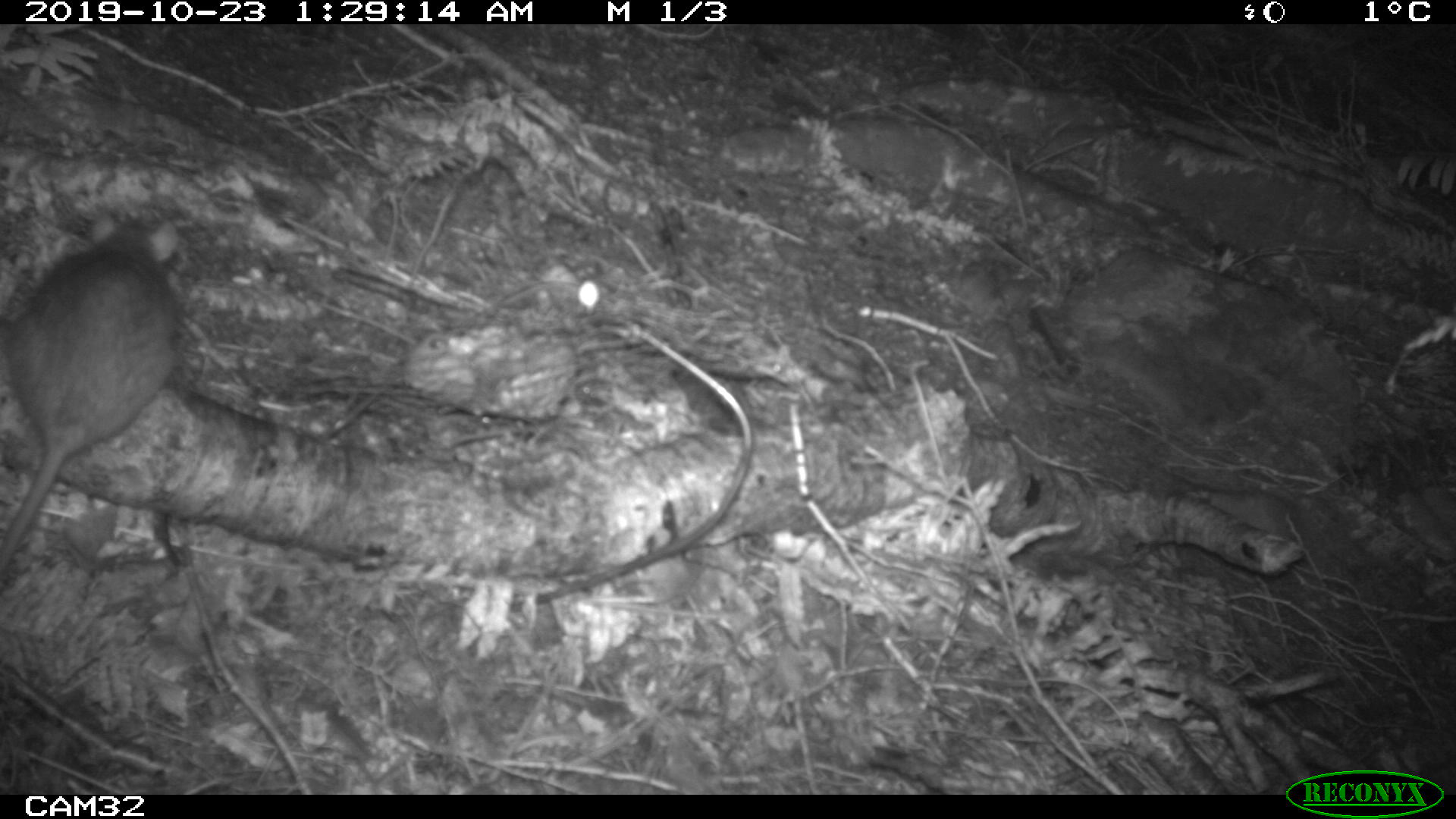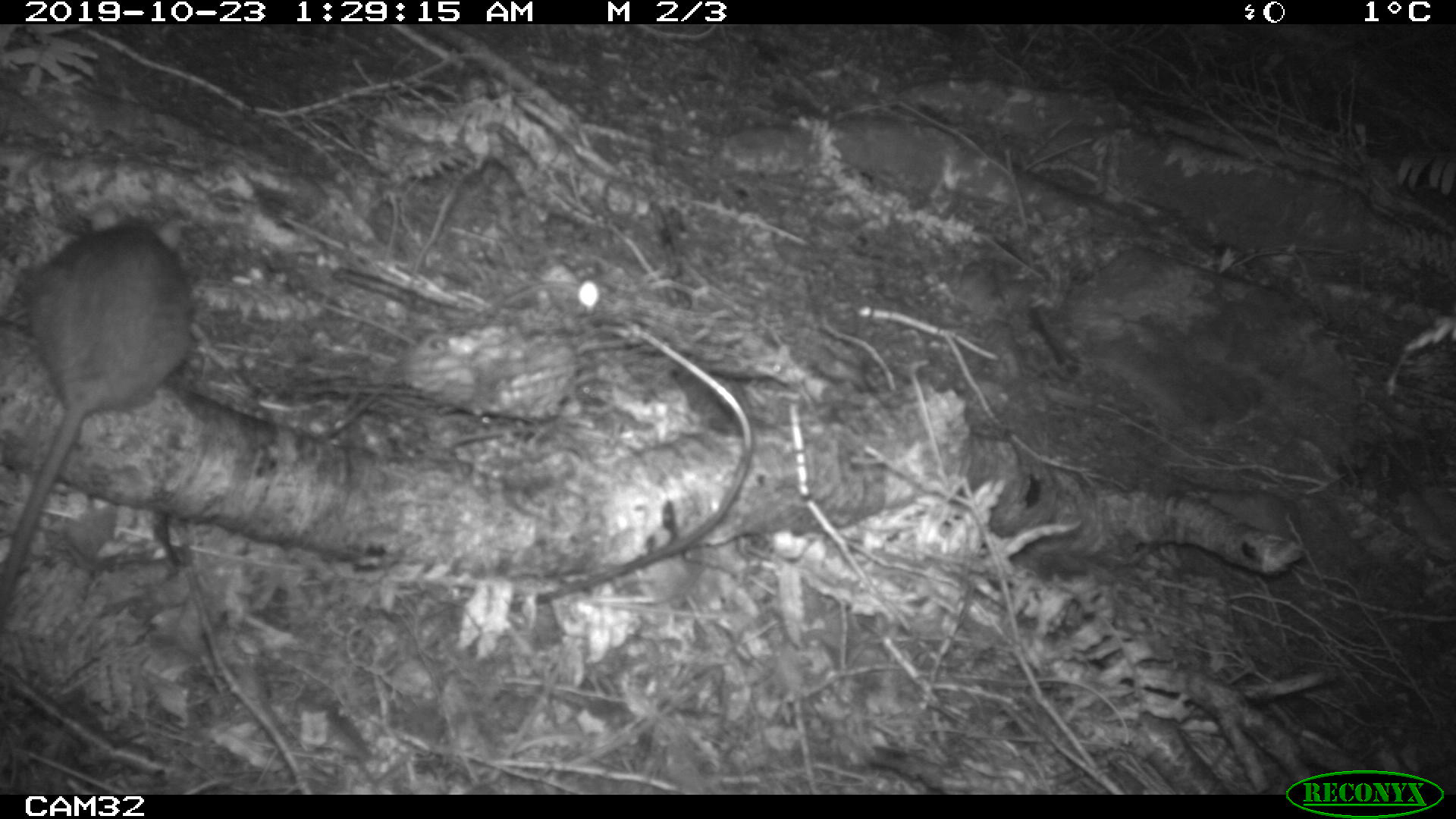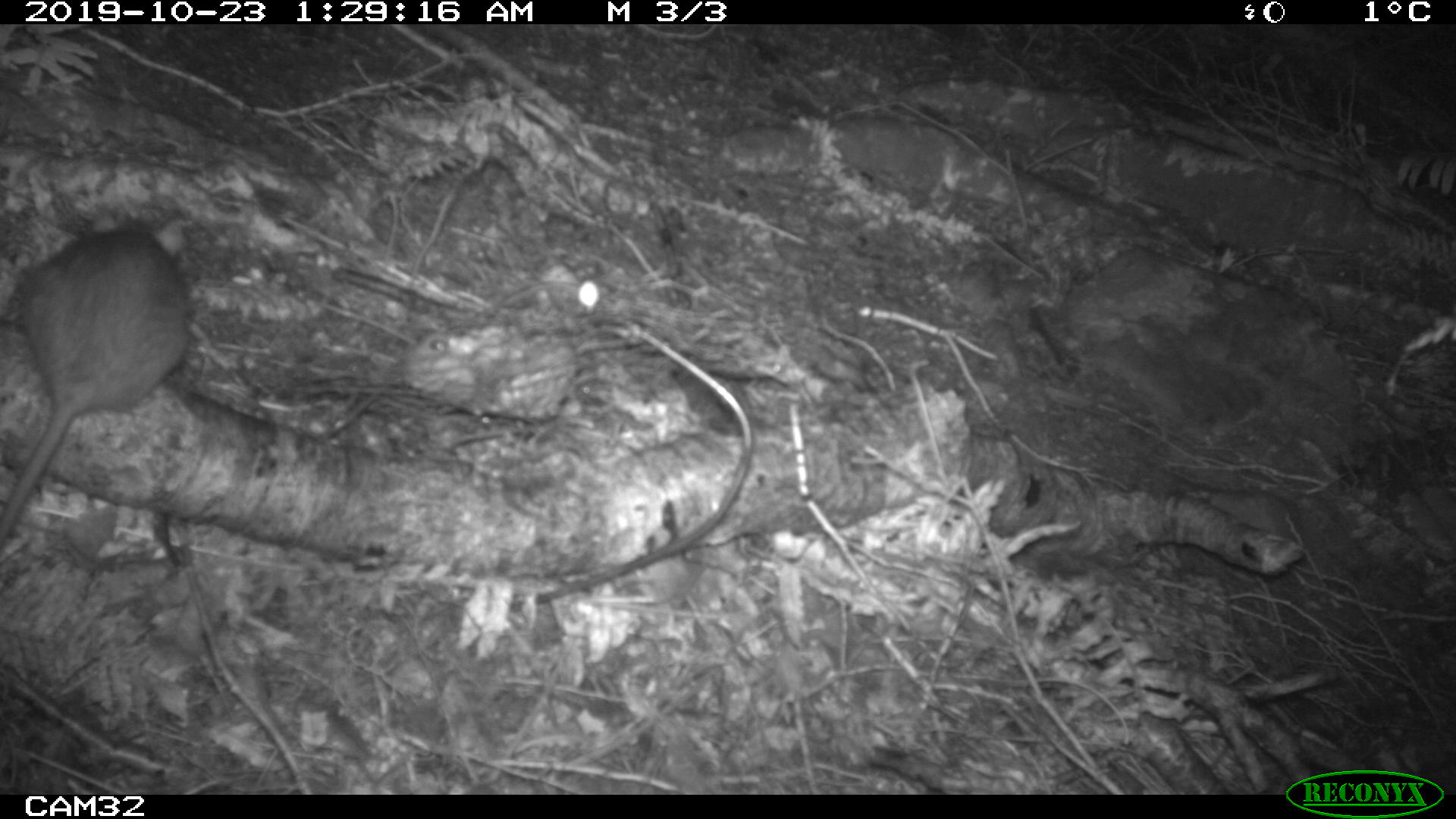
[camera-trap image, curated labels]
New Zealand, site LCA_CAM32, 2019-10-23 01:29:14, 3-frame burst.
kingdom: Animalia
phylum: Chordata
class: Mammalia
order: Rodentia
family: Muridae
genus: Rattus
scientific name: Rattus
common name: rat